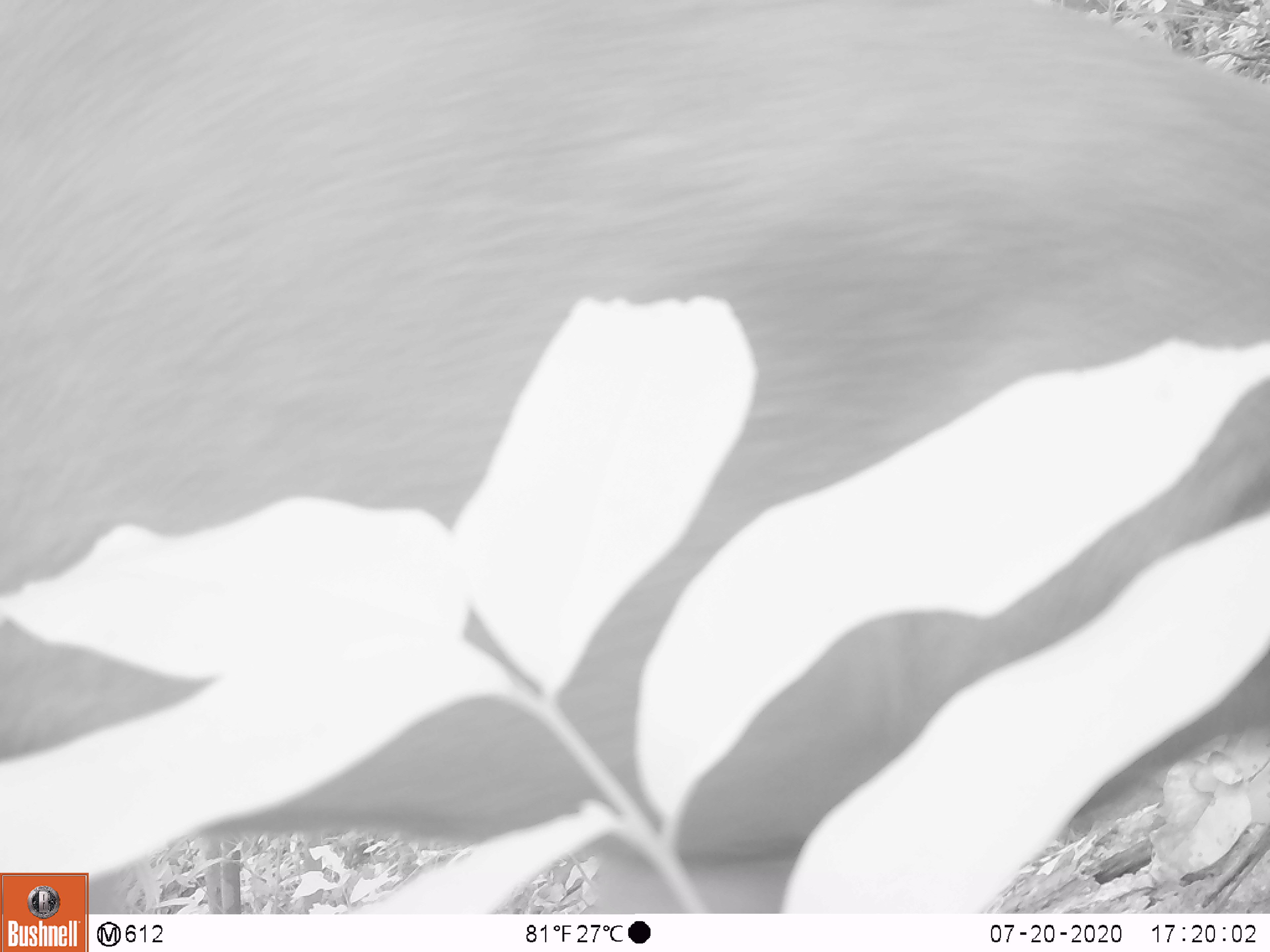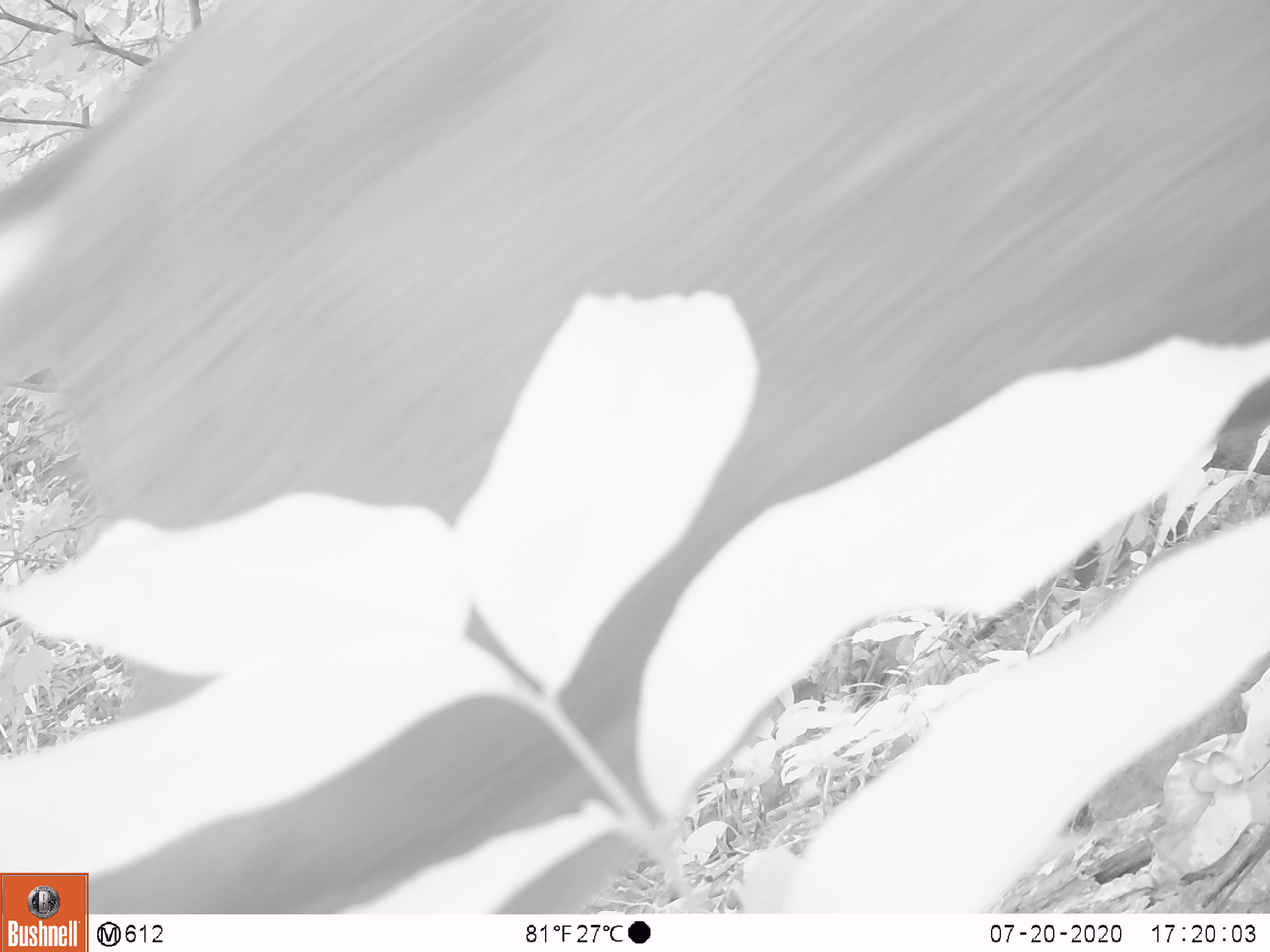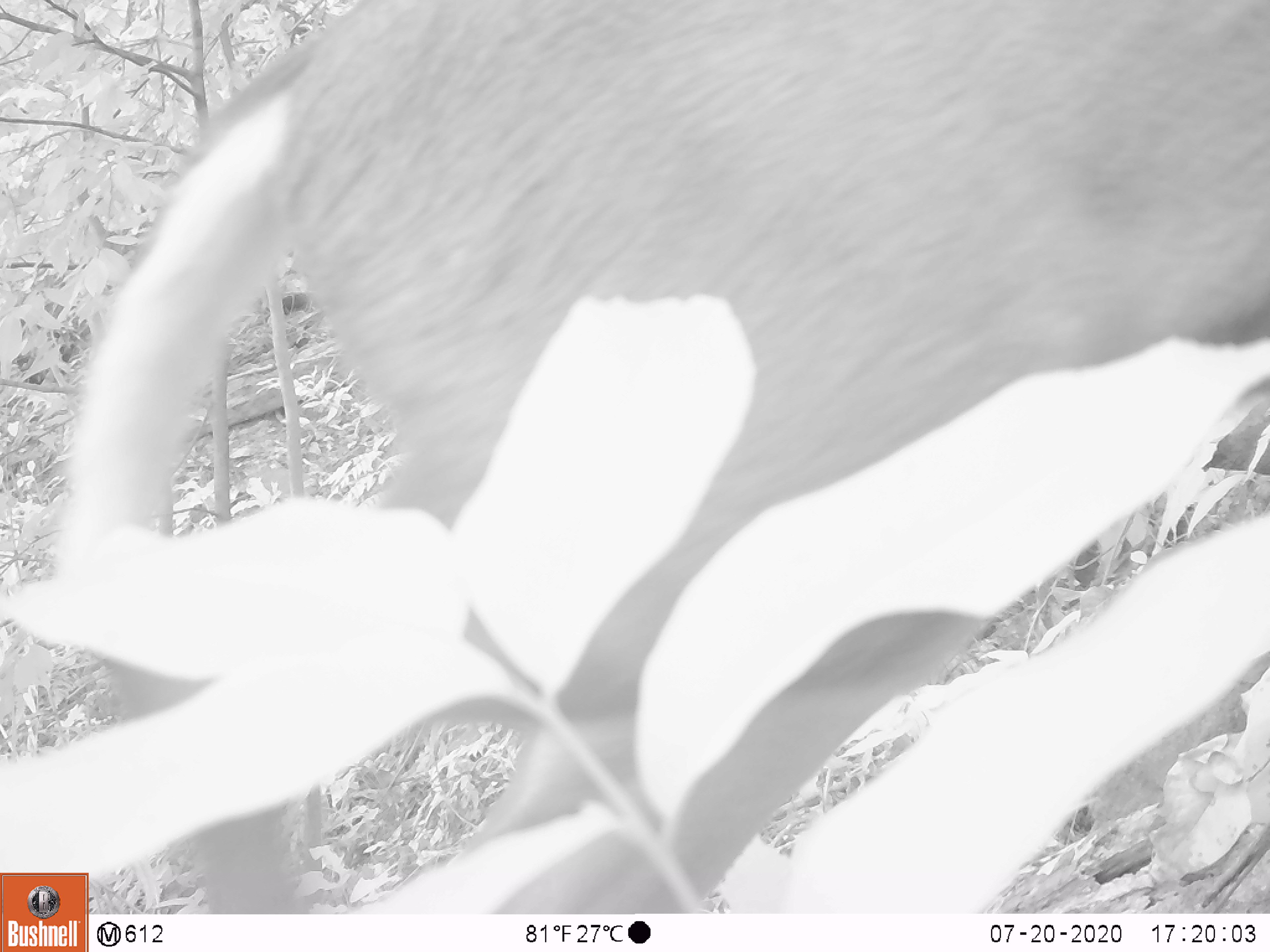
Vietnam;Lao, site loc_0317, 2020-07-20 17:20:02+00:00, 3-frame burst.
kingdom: Animalia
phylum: Chordata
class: Mammalia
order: Artiodactyla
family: Cervidae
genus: Muntiacus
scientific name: Muntiacus rooseveltorum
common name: roosevelt's muntjac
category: roosevelts muntjac group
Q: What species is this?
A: Roosevelts muntjac group (roosevelt's muntjac) (Muntiacus rooseveltorum).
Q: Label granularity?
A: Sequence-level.